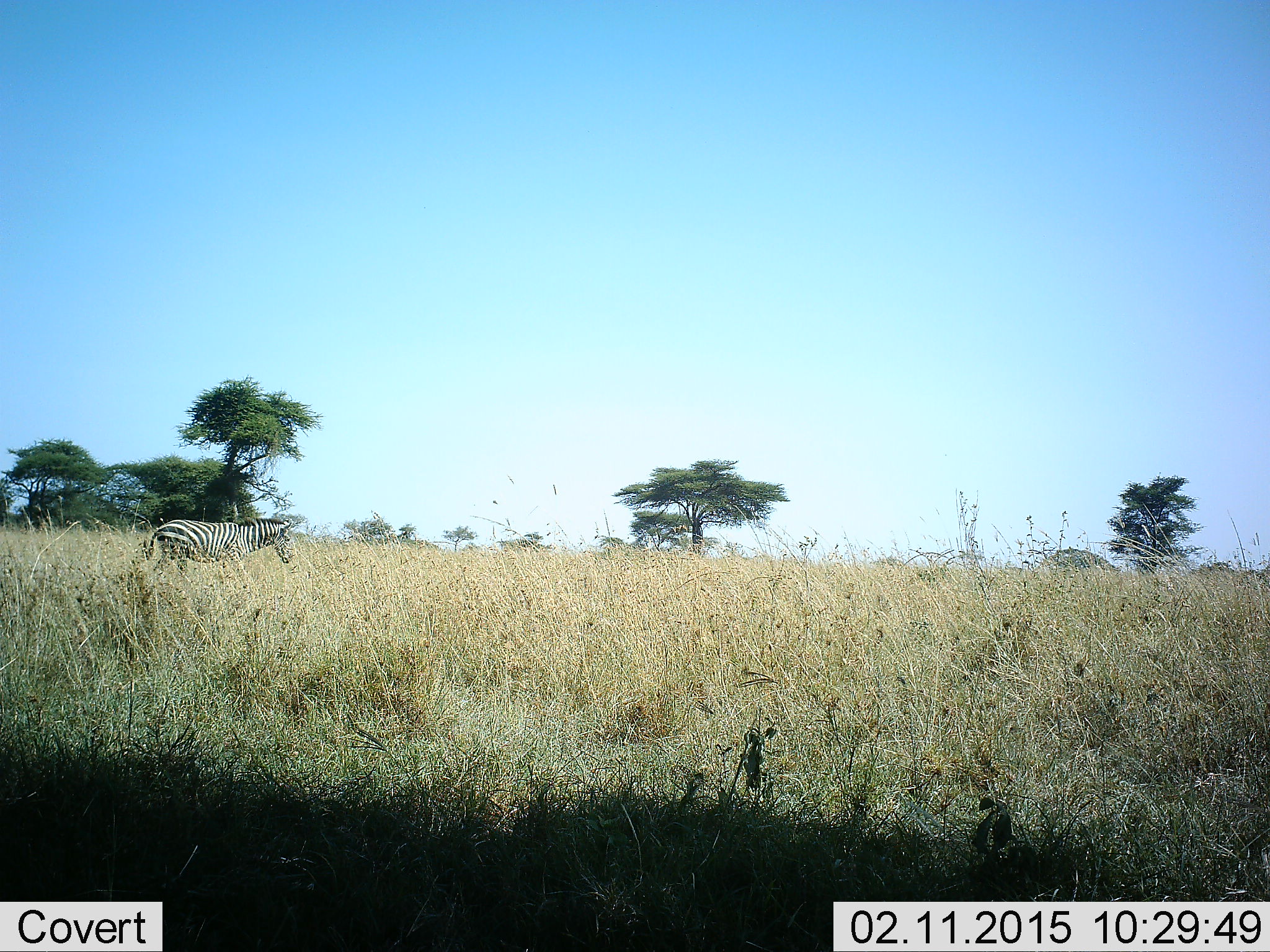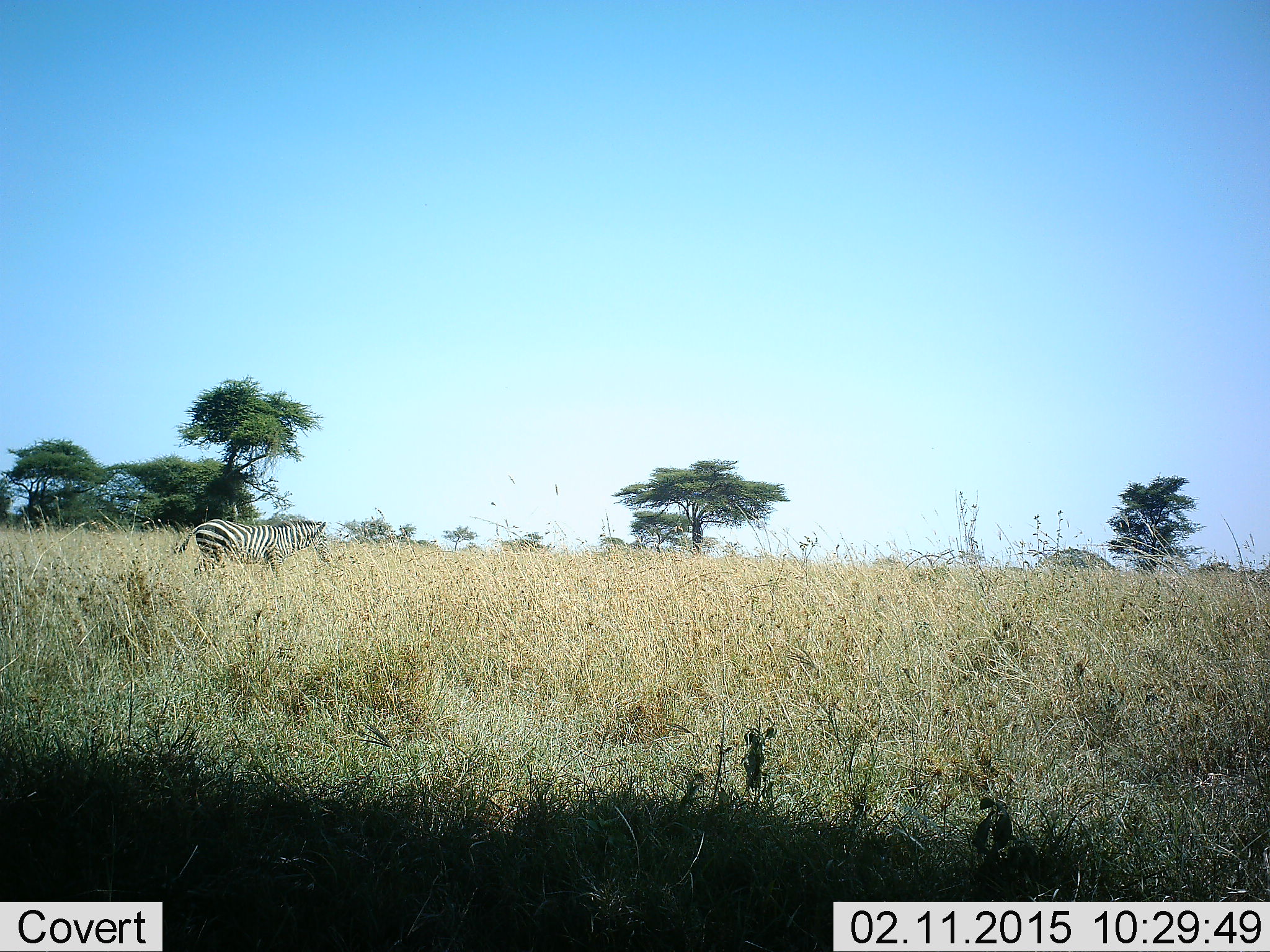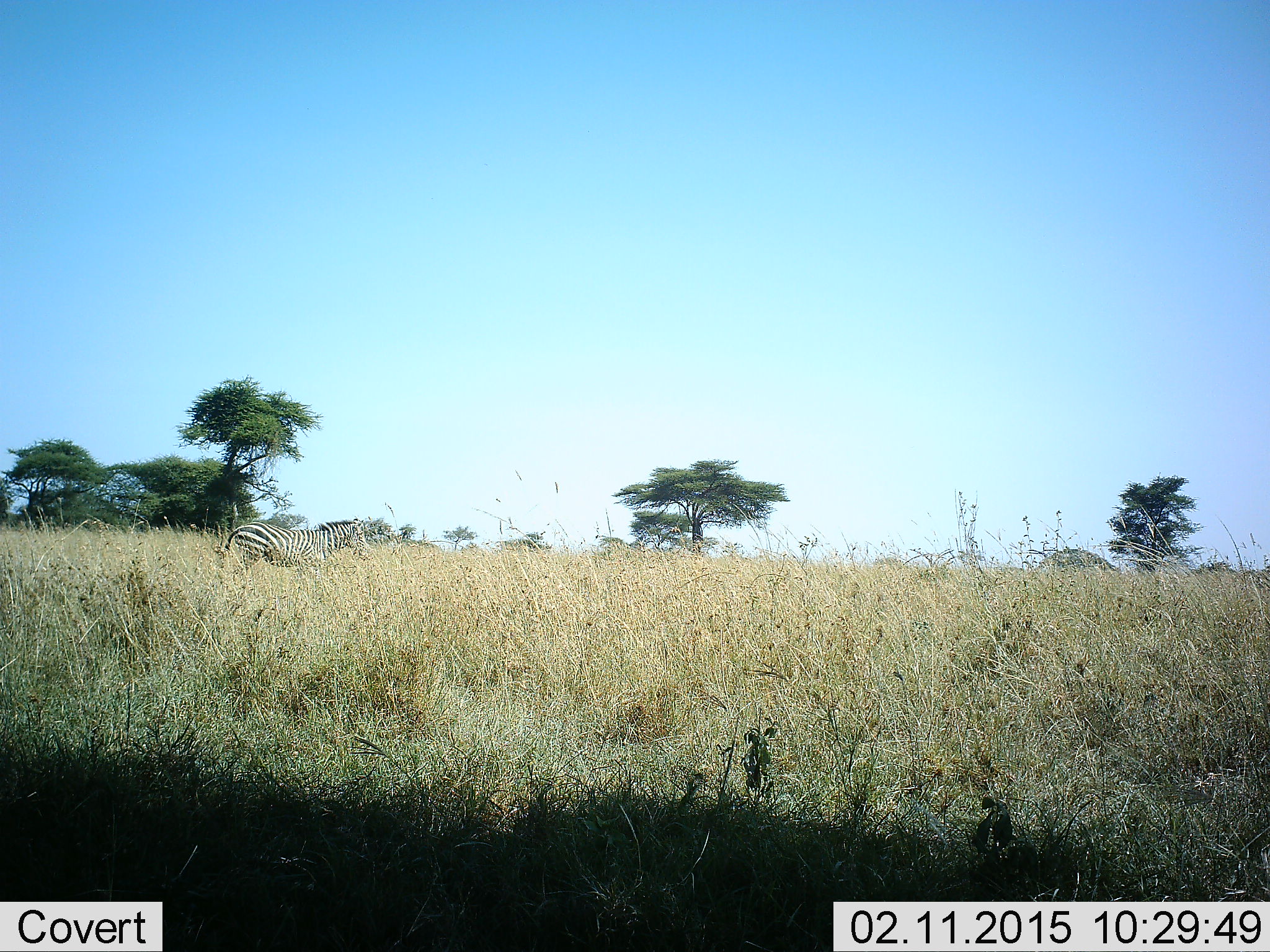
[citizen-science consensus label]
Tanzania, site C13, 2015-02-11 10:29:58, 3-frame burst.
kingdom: Animalia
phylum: Chordata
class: Mammalia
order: Perissodactyla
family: Equidae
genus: Equus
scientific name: Equus quagga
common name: plains zebra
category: zebra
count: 1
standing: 10%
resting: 0%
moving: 100%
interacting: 0%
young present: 0%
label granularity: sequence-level